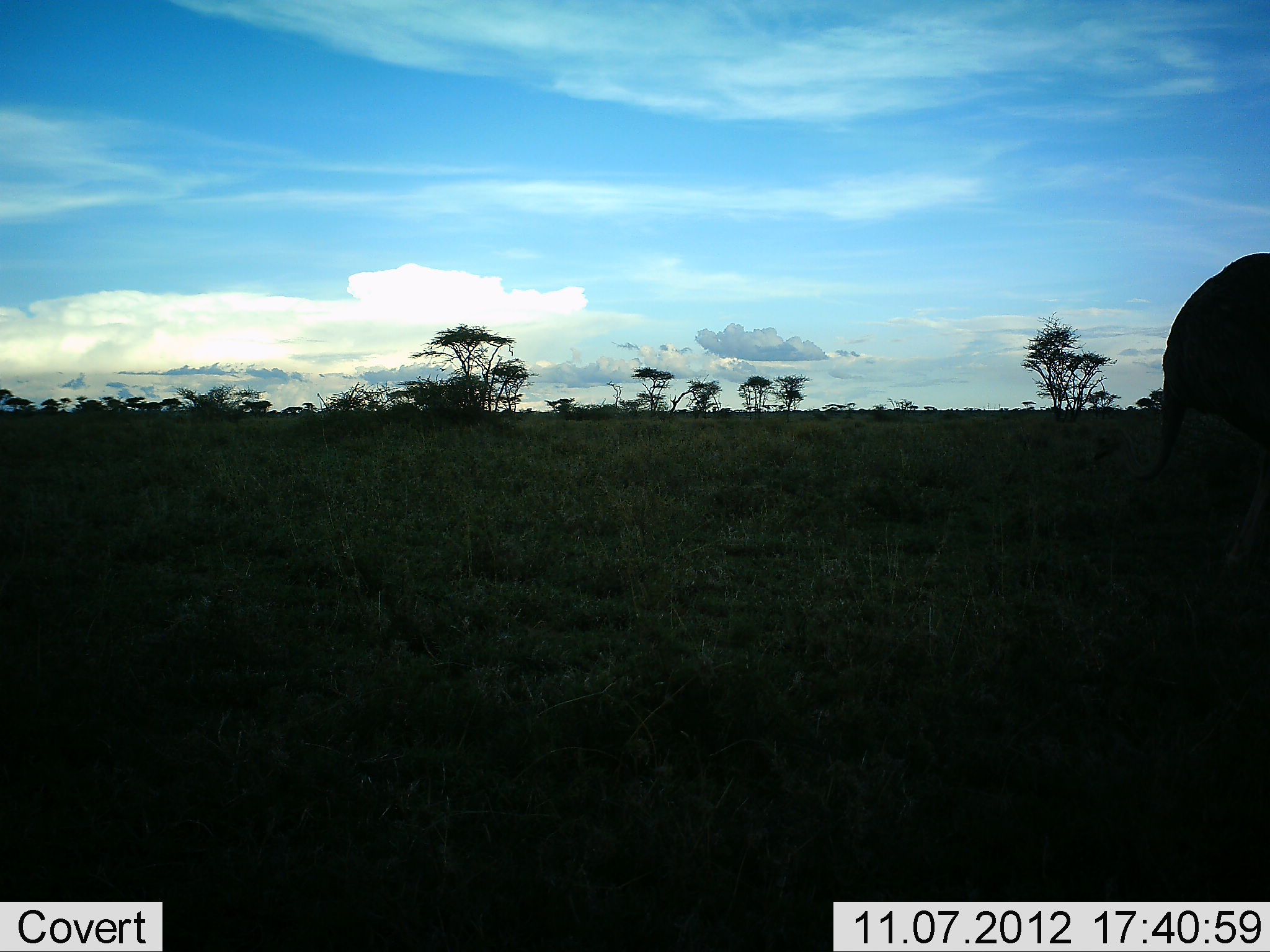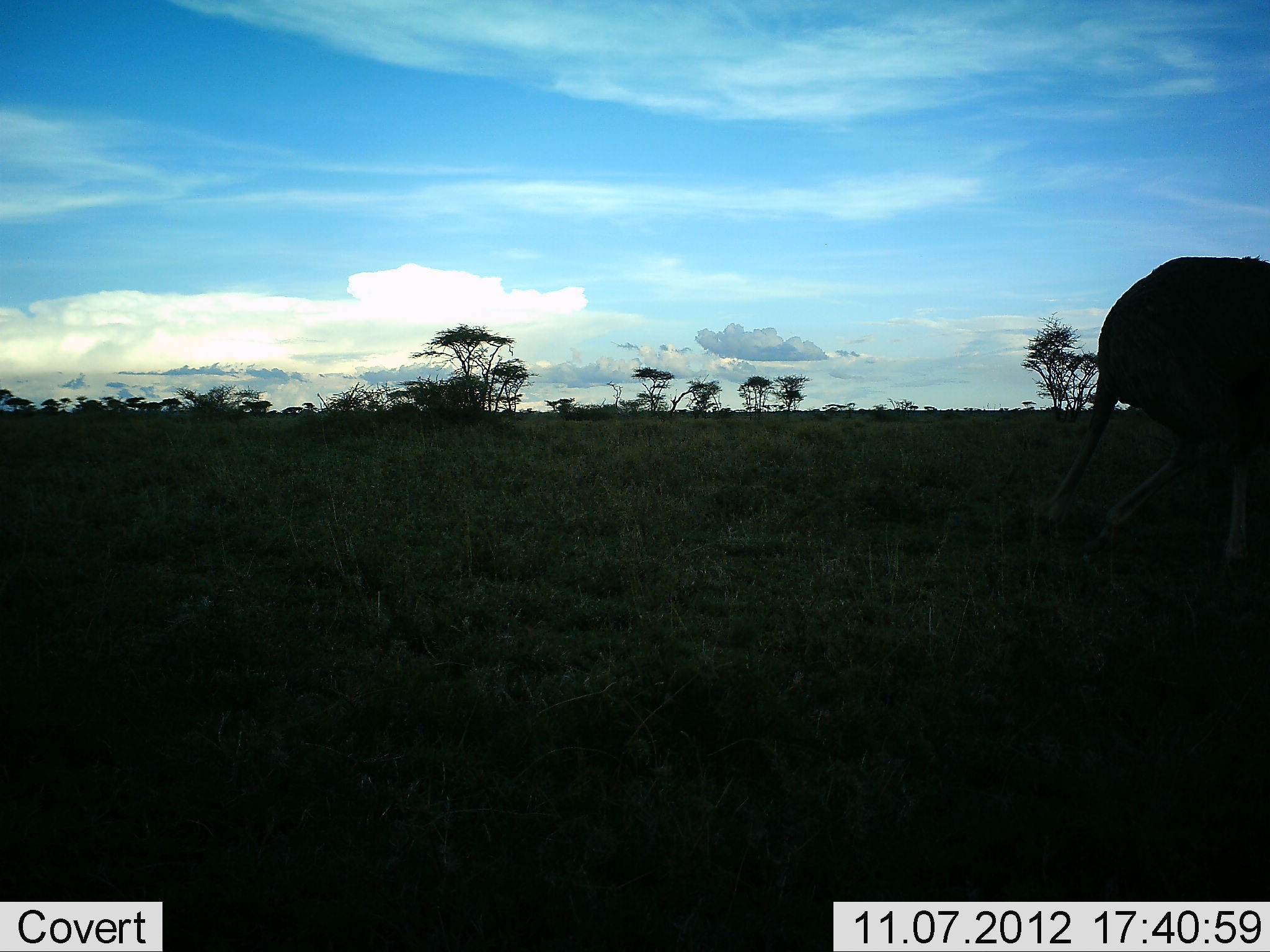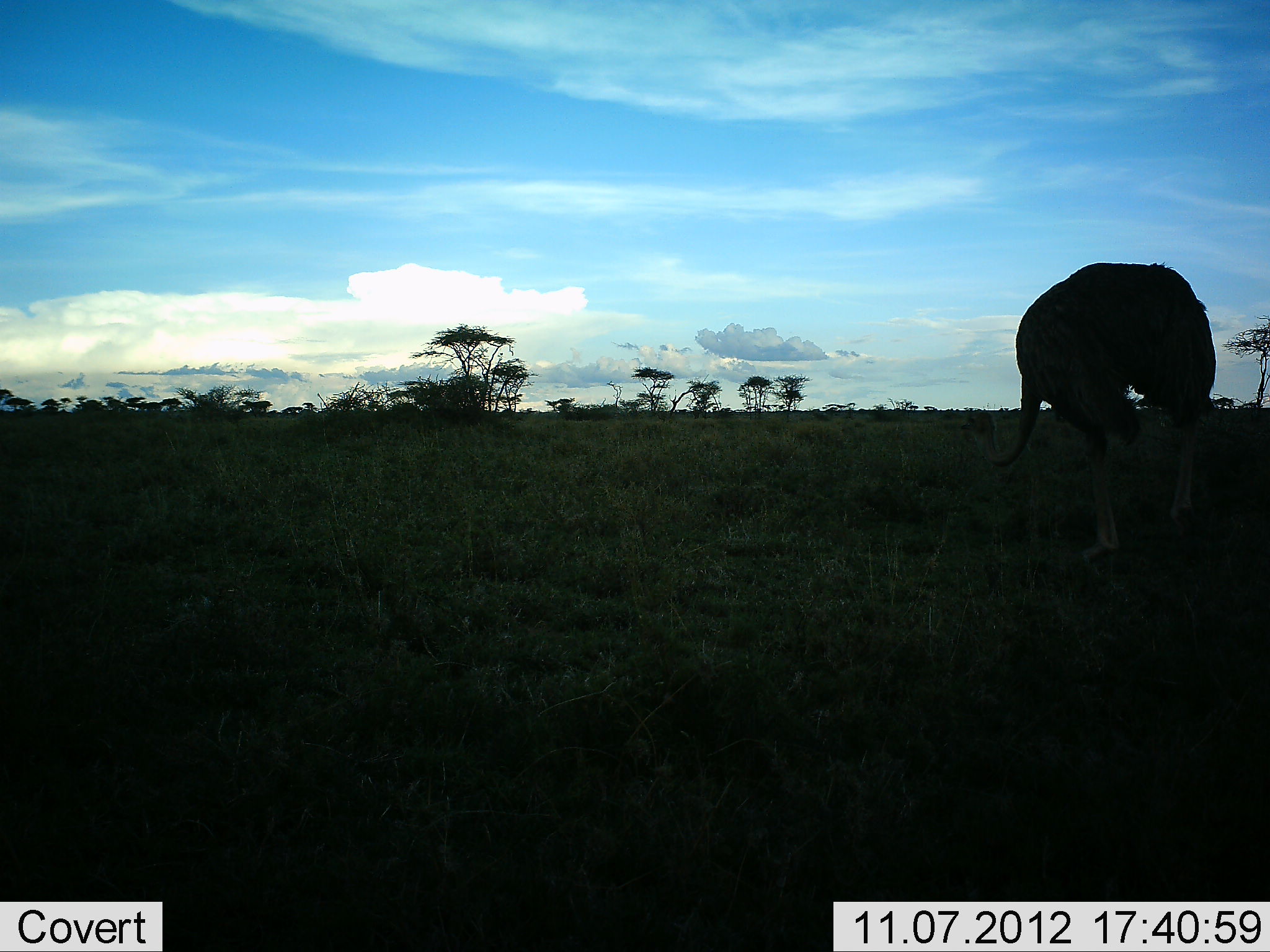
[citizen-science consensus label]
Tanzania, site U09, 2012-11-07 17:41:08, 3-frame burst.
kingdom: Animalia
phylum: Chordata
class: Aves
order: Struthioniformes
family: Struthionidae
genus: Struthio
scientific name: Struthio camelus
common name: ostrich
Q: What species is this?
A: Ostrich (Struthio camelus).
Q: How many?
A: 1.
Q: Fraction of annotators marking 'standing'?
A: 20%.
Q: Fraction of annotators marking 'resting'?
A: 0%.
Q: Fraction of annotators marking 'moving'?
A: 60%.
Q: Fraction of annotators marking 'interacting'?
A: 0%.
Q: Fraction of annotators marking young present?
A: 0%.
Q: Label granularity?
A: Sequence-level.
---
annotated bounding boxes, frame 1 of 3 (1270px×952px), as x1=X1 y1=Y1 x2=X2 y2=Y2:
animal: x1=1139 y1=254 x2=1270 y2=585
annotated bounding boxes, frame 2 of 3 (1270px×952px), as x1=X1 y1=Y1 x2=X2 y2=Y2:
animal: x1=1041 y1=254 x2=1270 y2=585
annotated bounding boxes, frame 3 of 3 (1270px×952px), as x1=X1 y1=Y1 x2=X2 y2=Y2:
animal: x1=1000 y1=260 x2=1219 y2=571